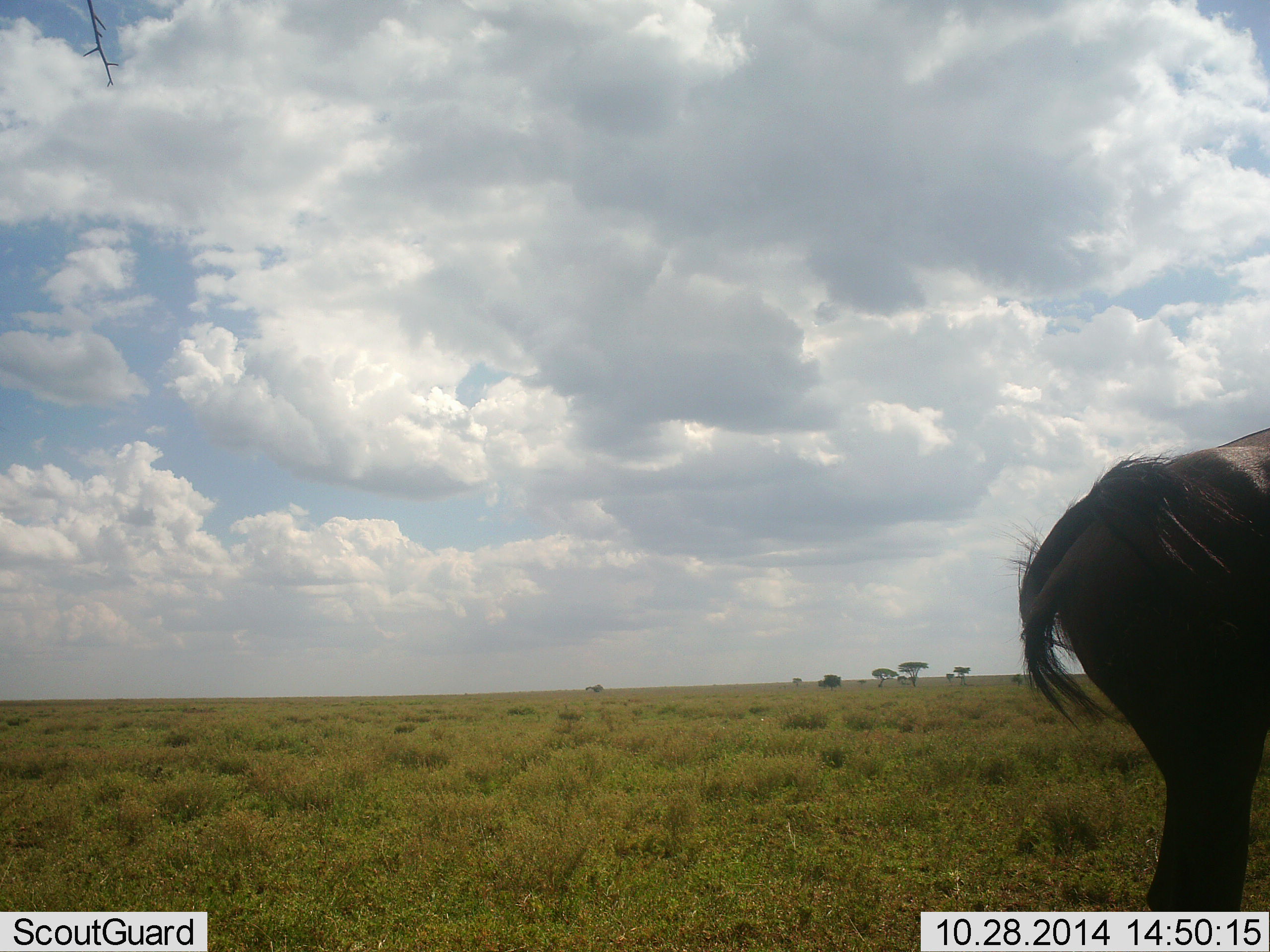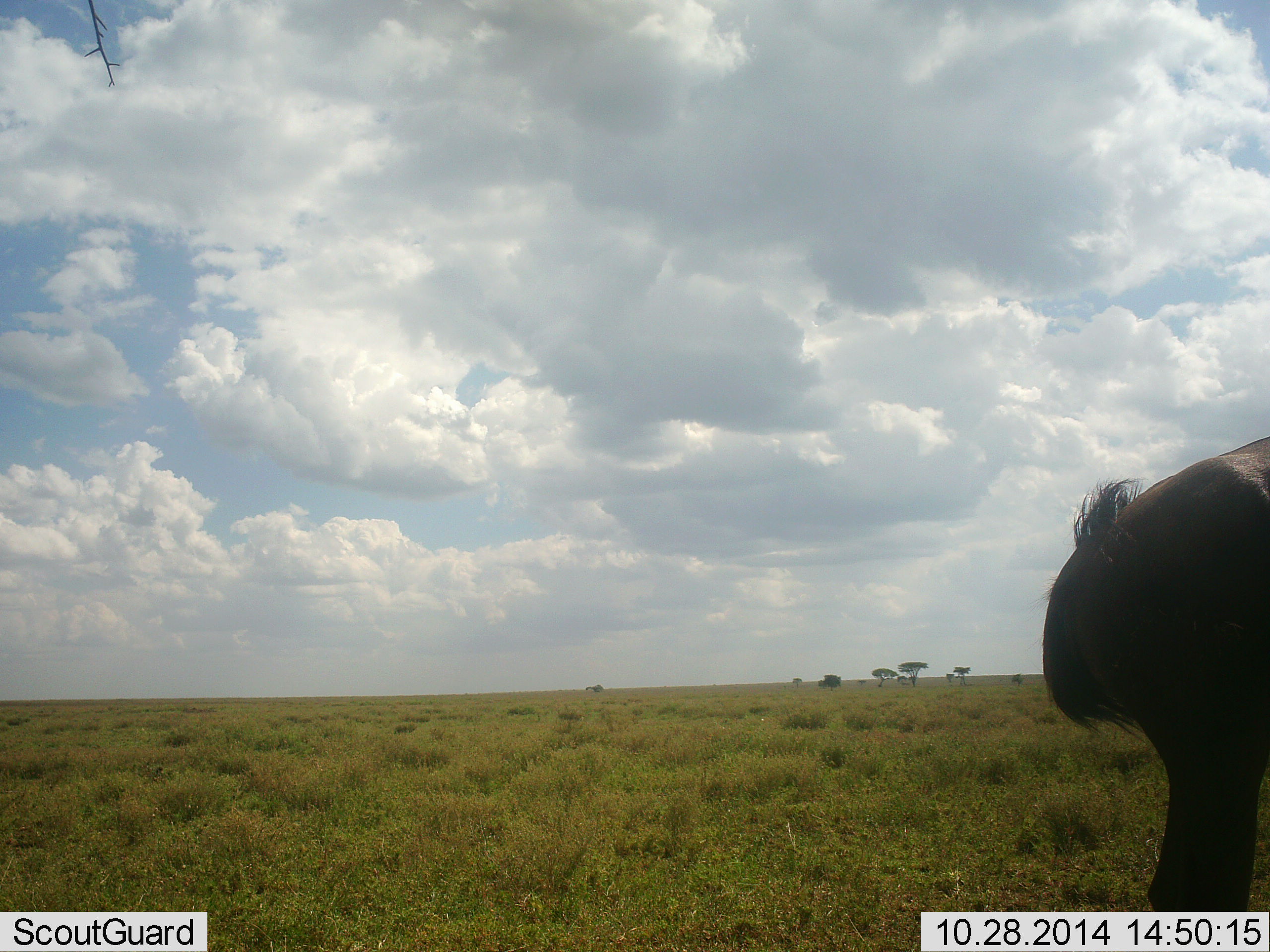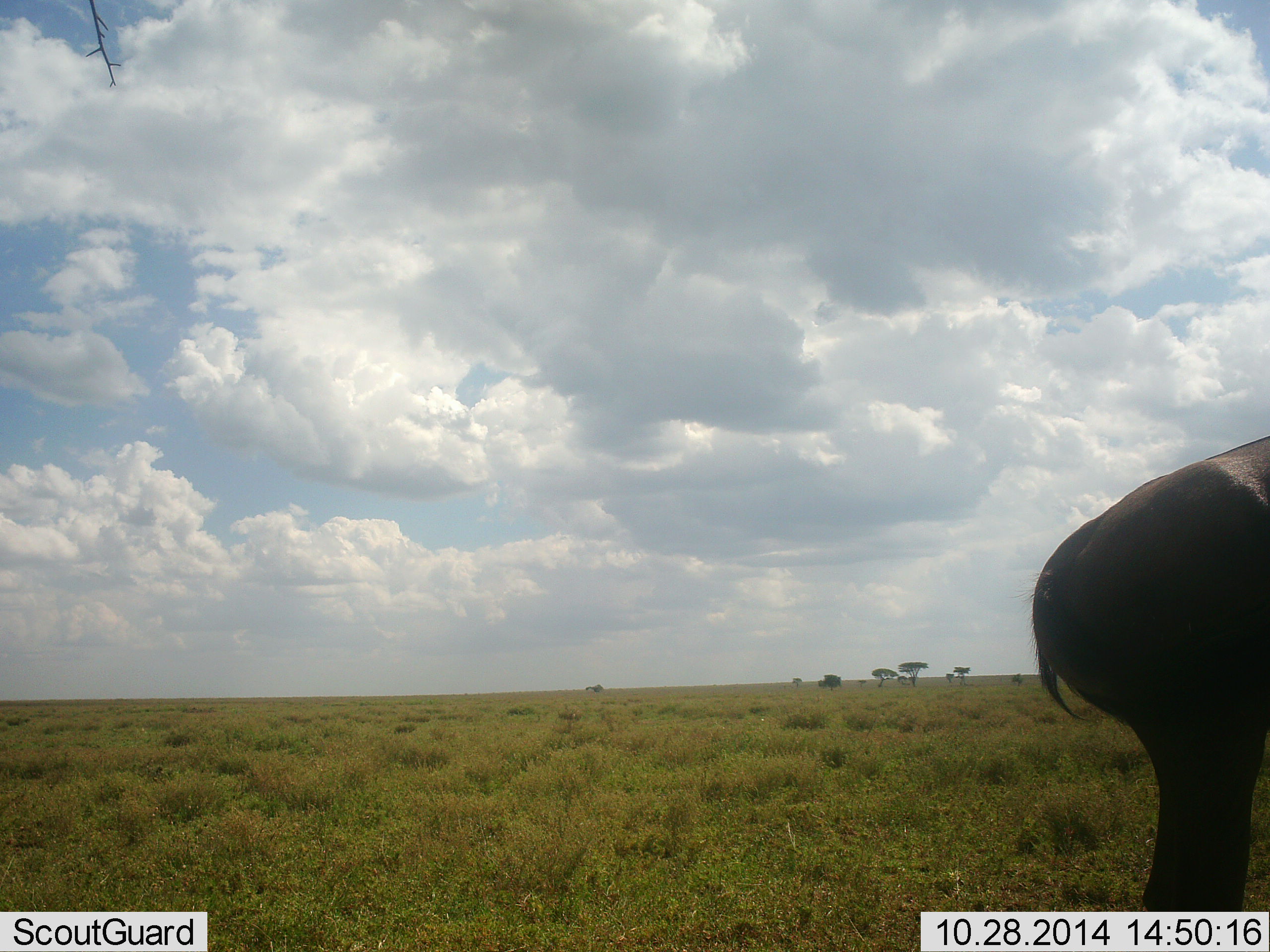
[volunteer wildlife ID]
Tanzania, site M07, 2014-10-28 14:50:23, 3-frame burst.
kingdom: Animalia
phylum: Chordata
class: Mammalia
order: Artiodactyla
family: Bovidae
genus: Connochaetes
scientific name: Connochaetes taurinus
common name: blue wildebeest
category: wildebeest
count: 1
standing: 100%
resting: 0%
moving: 0%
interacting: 0%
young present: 0%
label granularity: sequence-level